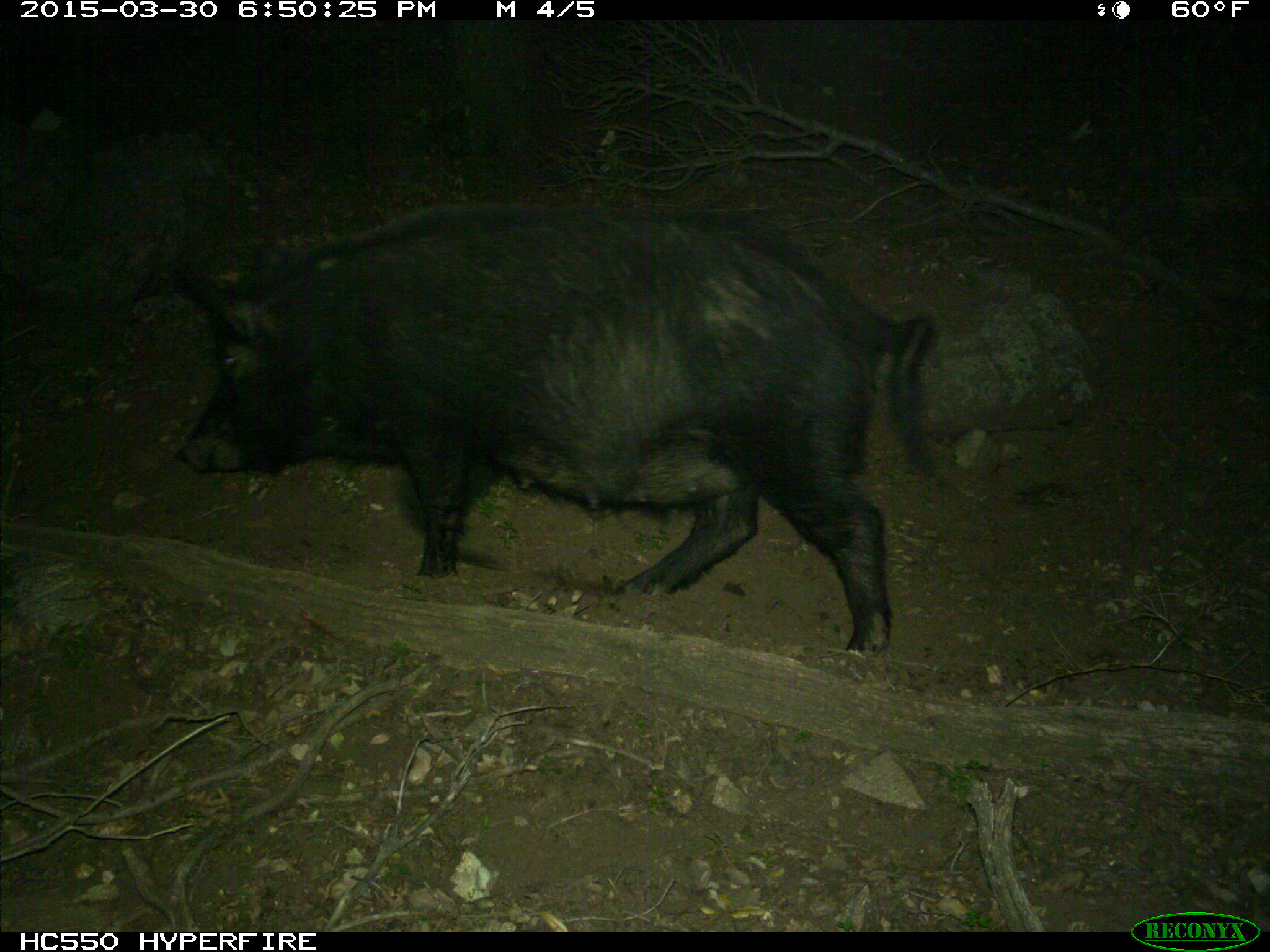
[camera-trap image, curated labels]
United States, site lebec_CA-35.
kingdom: Animalia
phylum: Chordata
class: Mammalia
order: Artiodactyla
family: Suidae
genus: Sus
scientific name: Sus scrofa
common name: wild boar